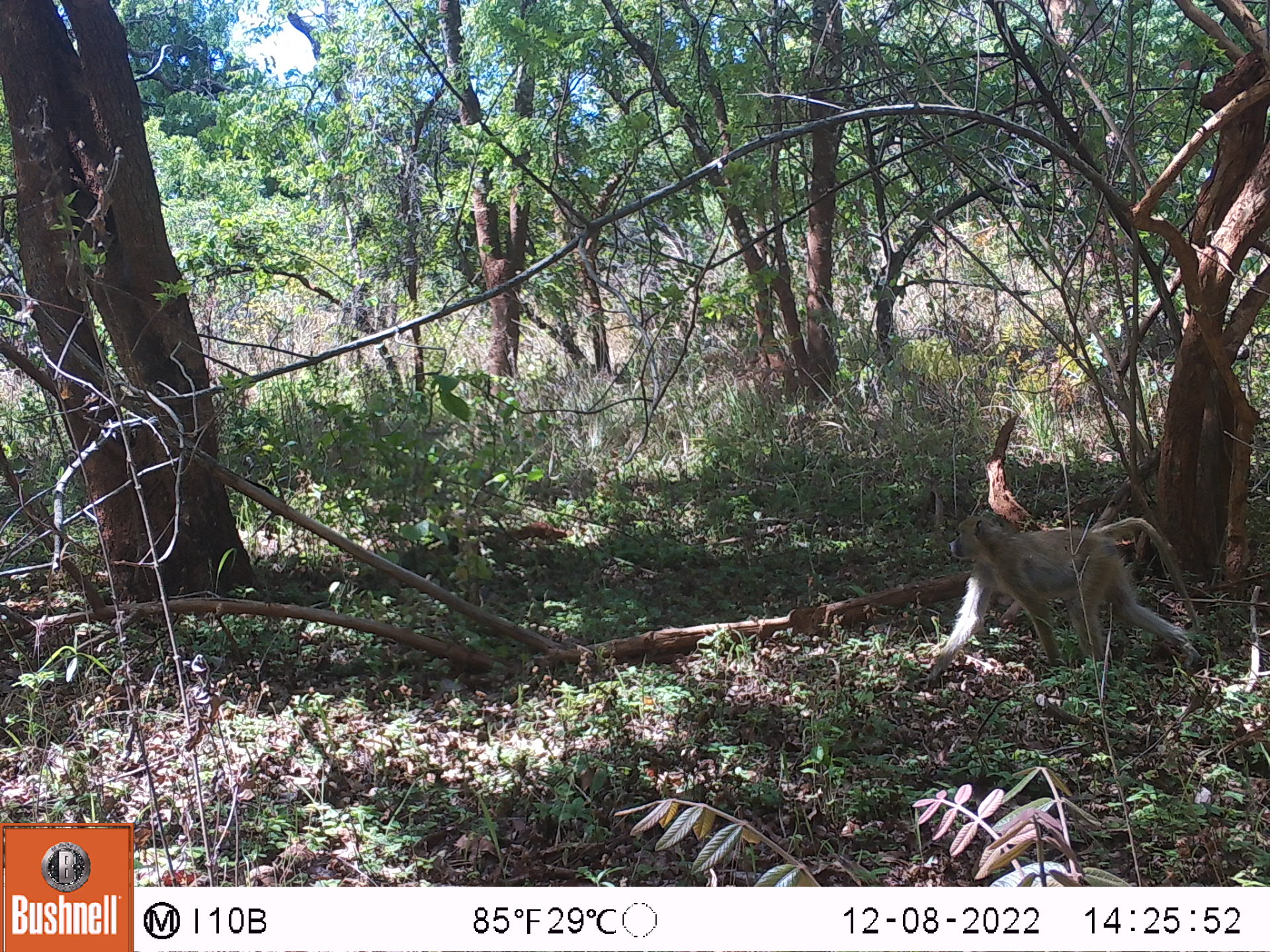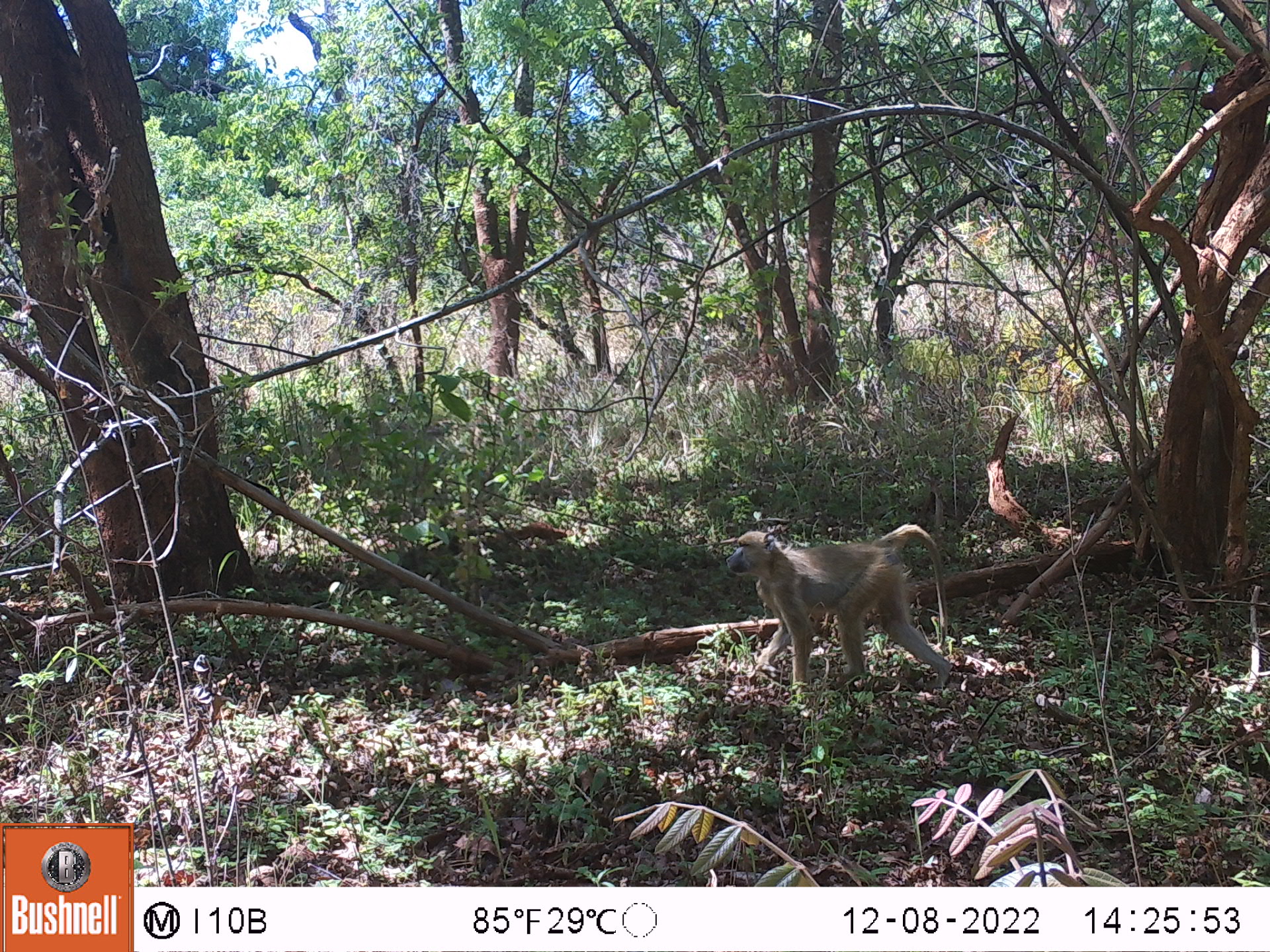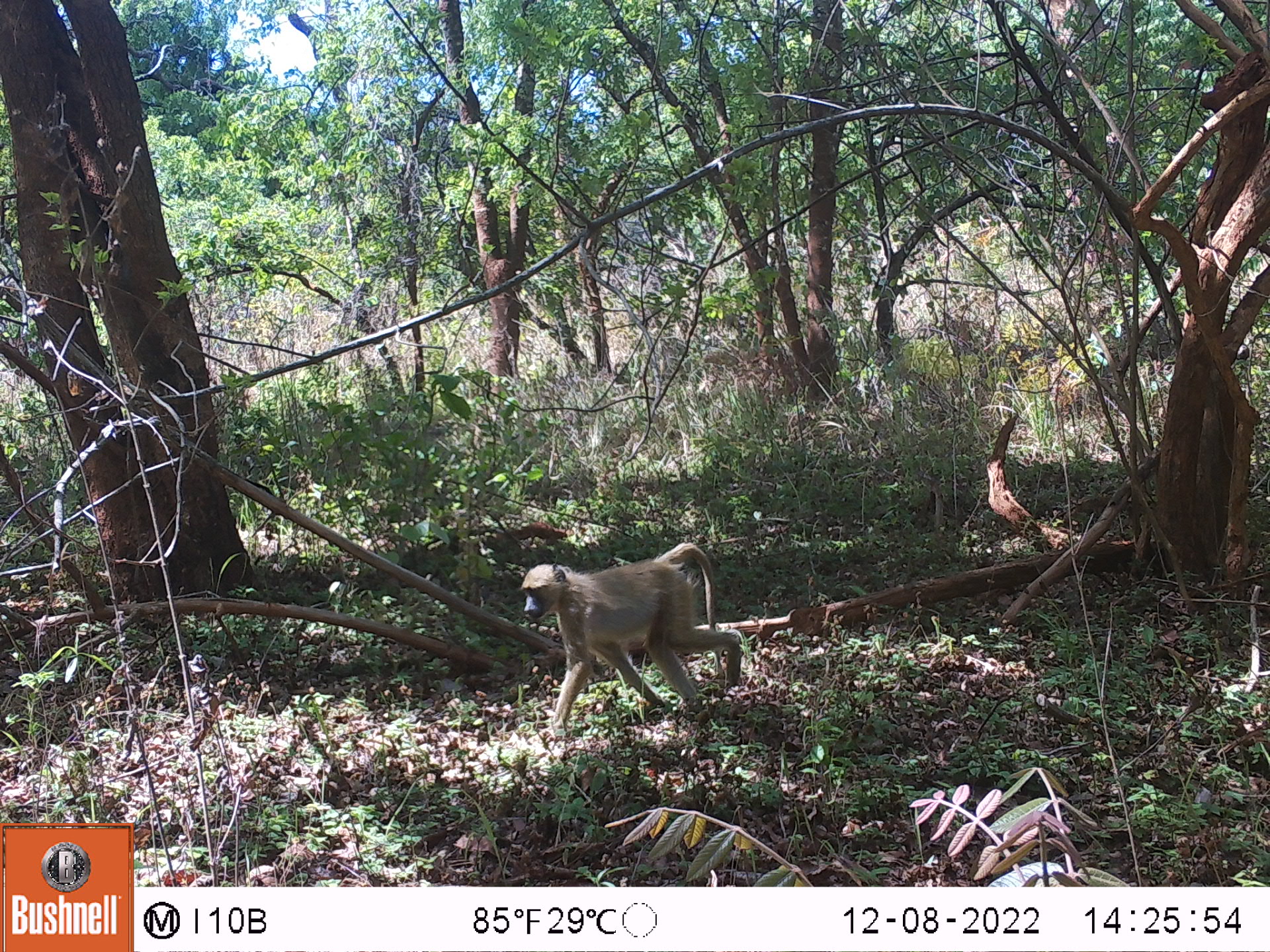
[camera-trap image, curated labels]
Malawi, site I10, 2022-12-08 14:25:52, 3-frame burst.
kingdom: Animalia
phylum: Chordata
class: Mammalia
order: Primates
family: Cercopithecidae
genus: Papio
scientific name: Papio cynocephalus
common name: yellow baboon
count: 1